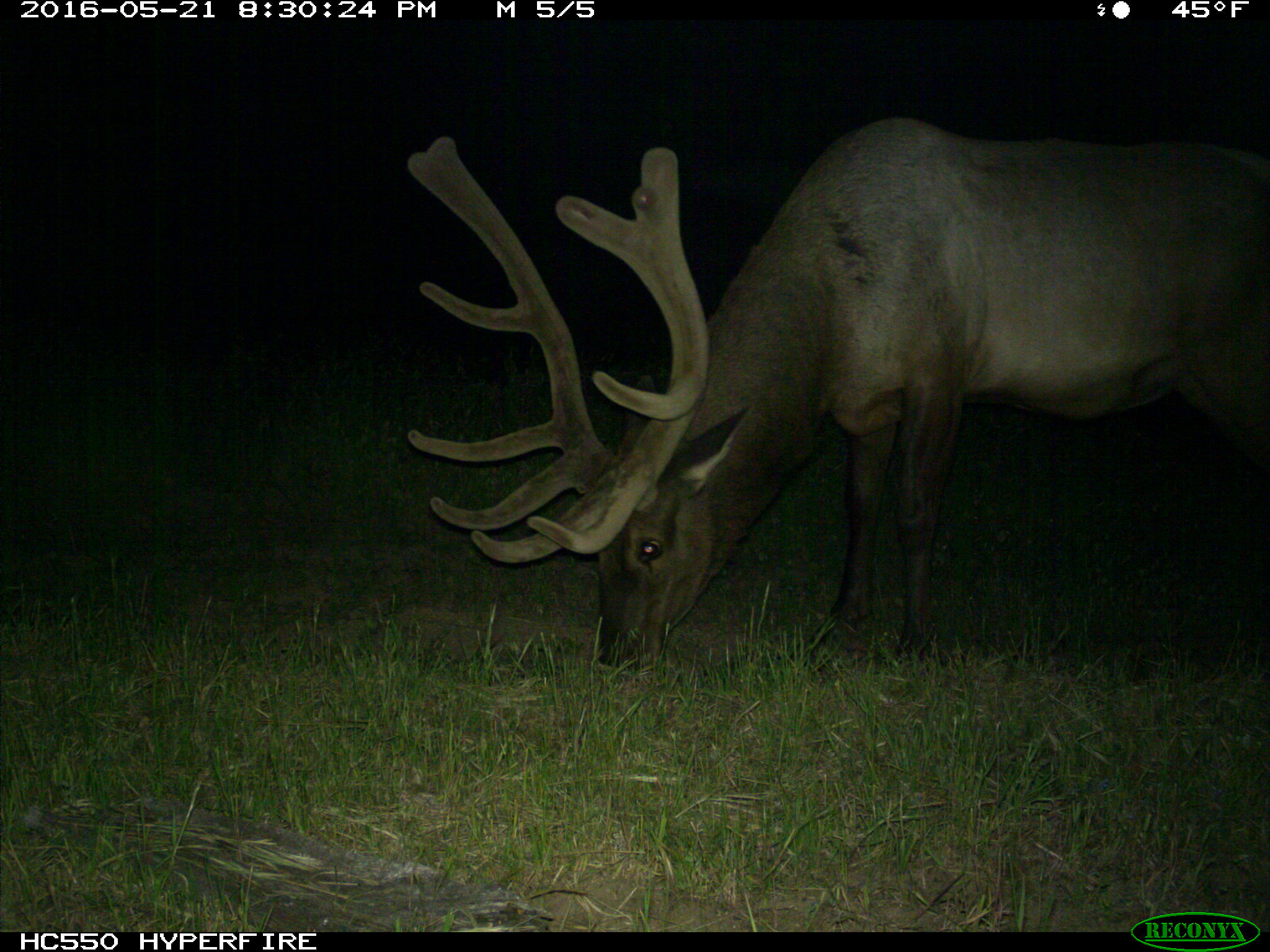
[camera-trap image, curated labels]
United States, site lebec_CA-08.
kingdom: Animalia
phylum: Chordata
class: Mammalia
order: Artiodactyla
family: Cervidae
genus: Cervus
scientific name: Cervus canadensis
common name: elk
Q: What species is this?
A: Cervus canadensis (elk).